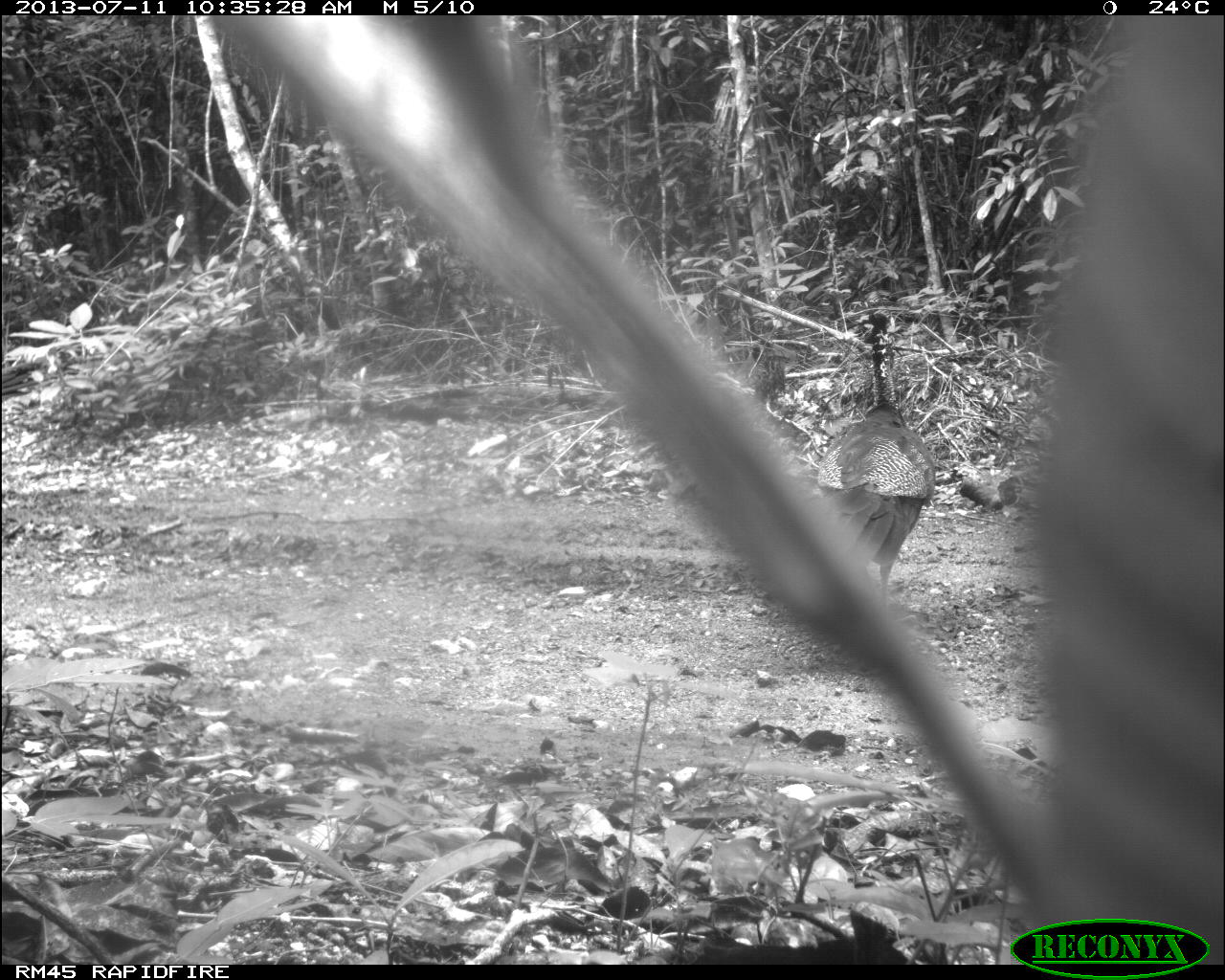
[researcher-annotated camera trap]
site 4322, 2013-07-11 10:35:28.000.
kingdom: Animalia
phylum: Chordata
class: Aves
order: Galliformes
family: Cracidae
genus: Crax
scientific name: Crax rubra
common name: great curassow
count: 2